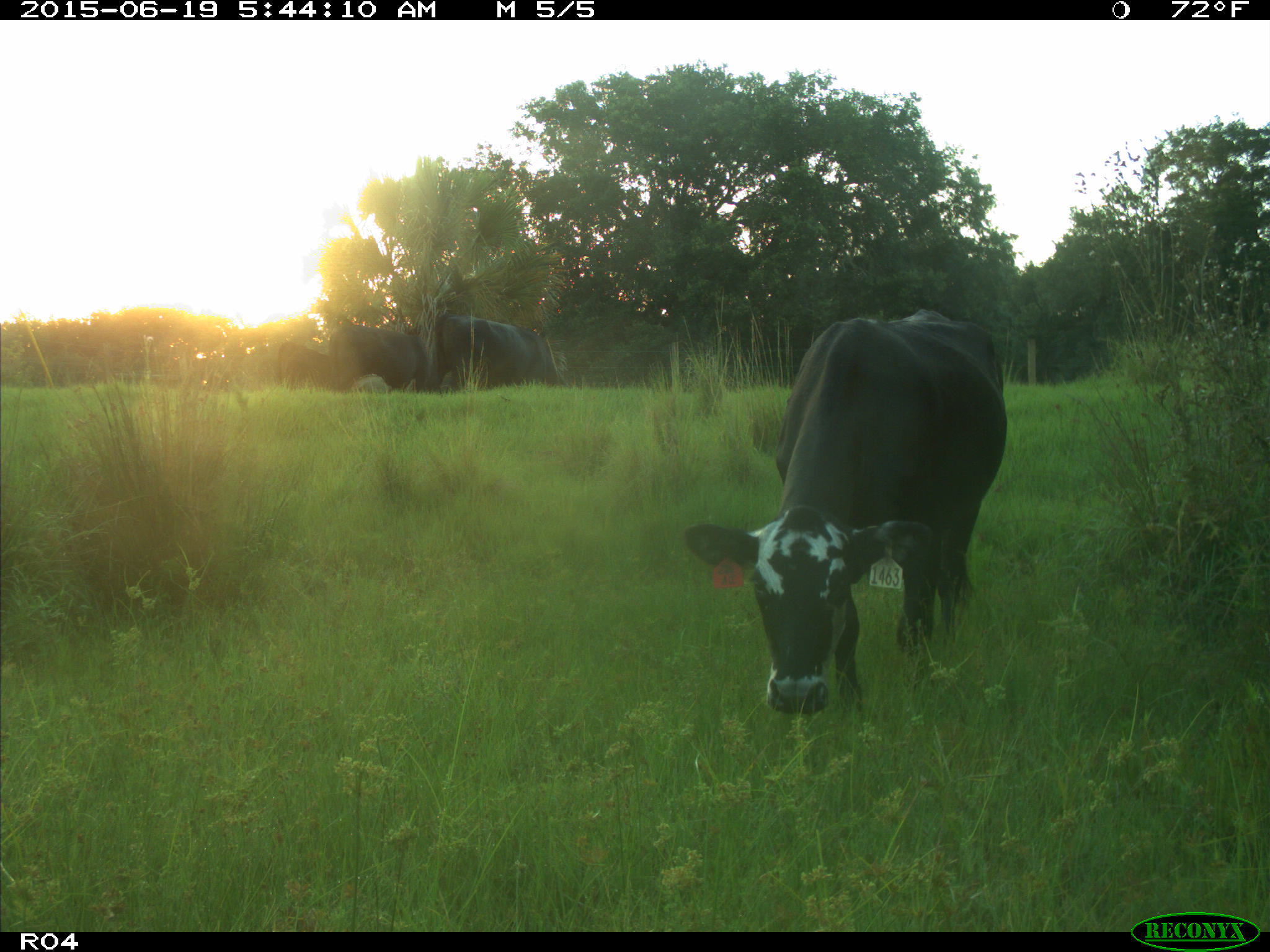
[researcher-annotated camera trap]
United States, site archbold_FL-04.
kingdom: Animalia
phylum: Chordata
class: Mammalia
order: Artiodactyla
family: Bovidae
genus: Bos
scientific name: Bos taurus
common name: domestic cow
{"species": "Bos taurus (domestic cow)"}